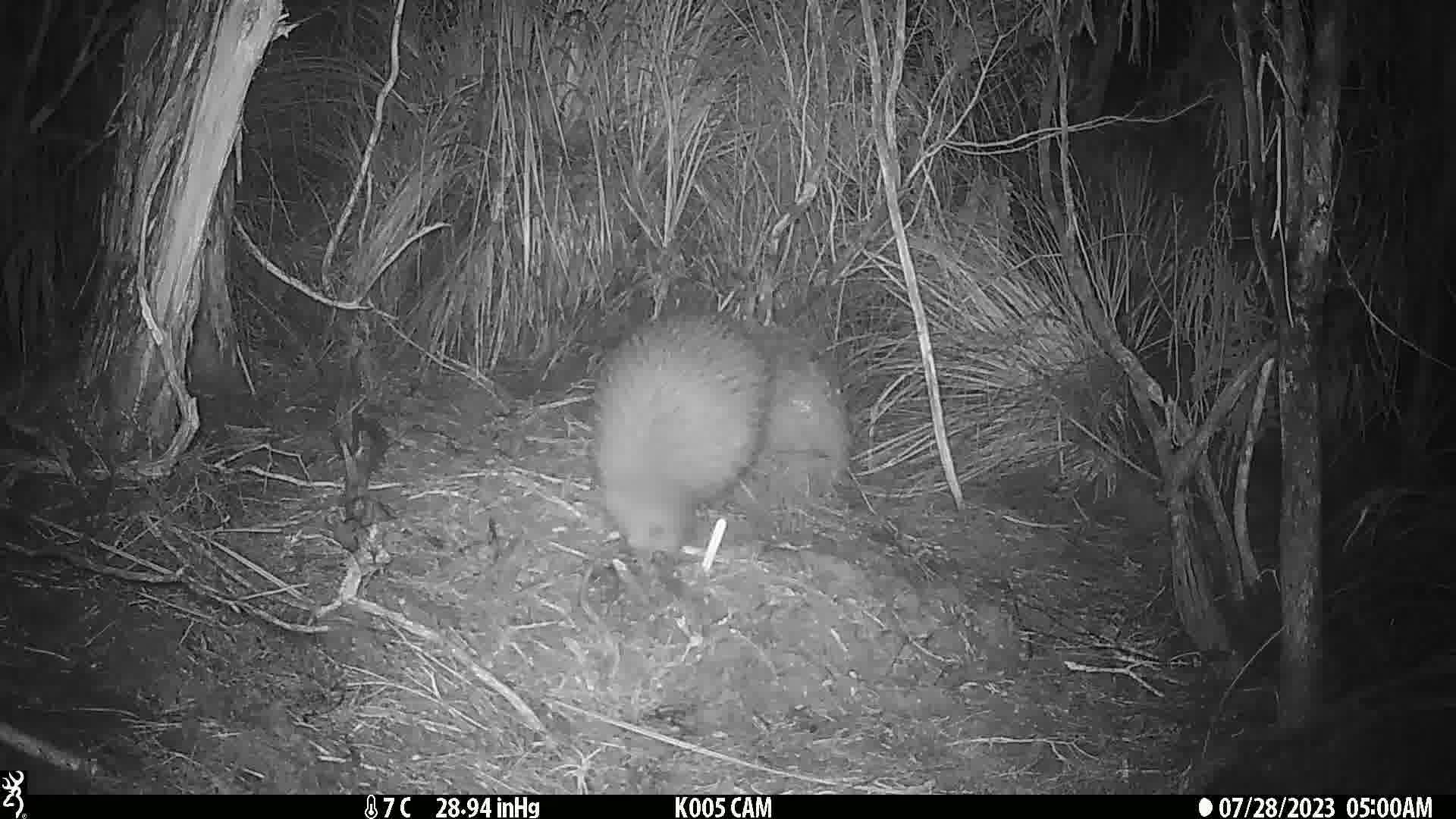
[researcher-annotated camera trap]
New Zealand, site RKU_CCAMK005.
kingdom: Animalia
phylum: Chordata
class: Aves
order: Apterygiformes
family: Apterygidae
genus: Apteryx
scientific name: Apteryx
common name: kiwi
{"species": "kiwi (Apteryx)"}